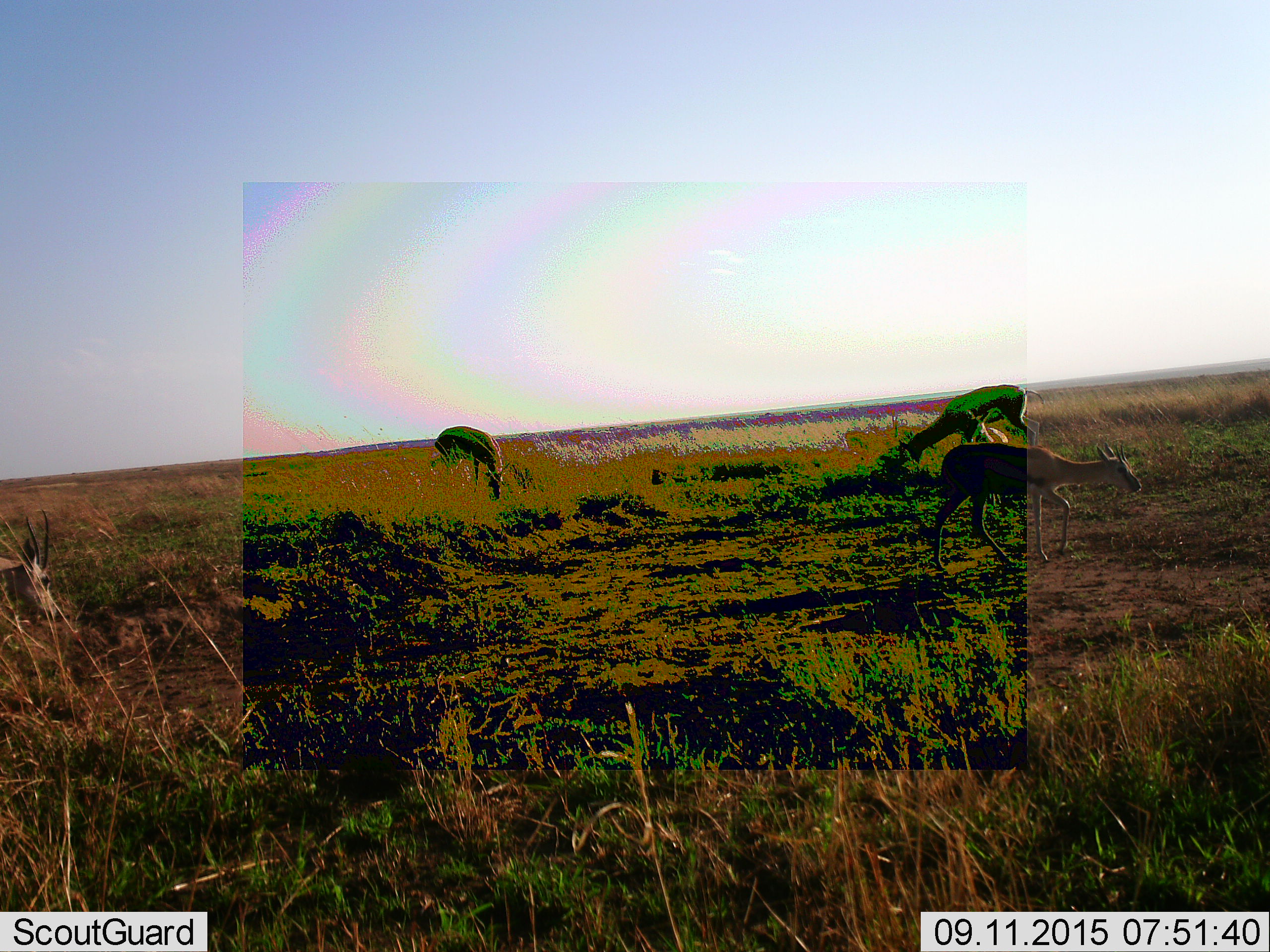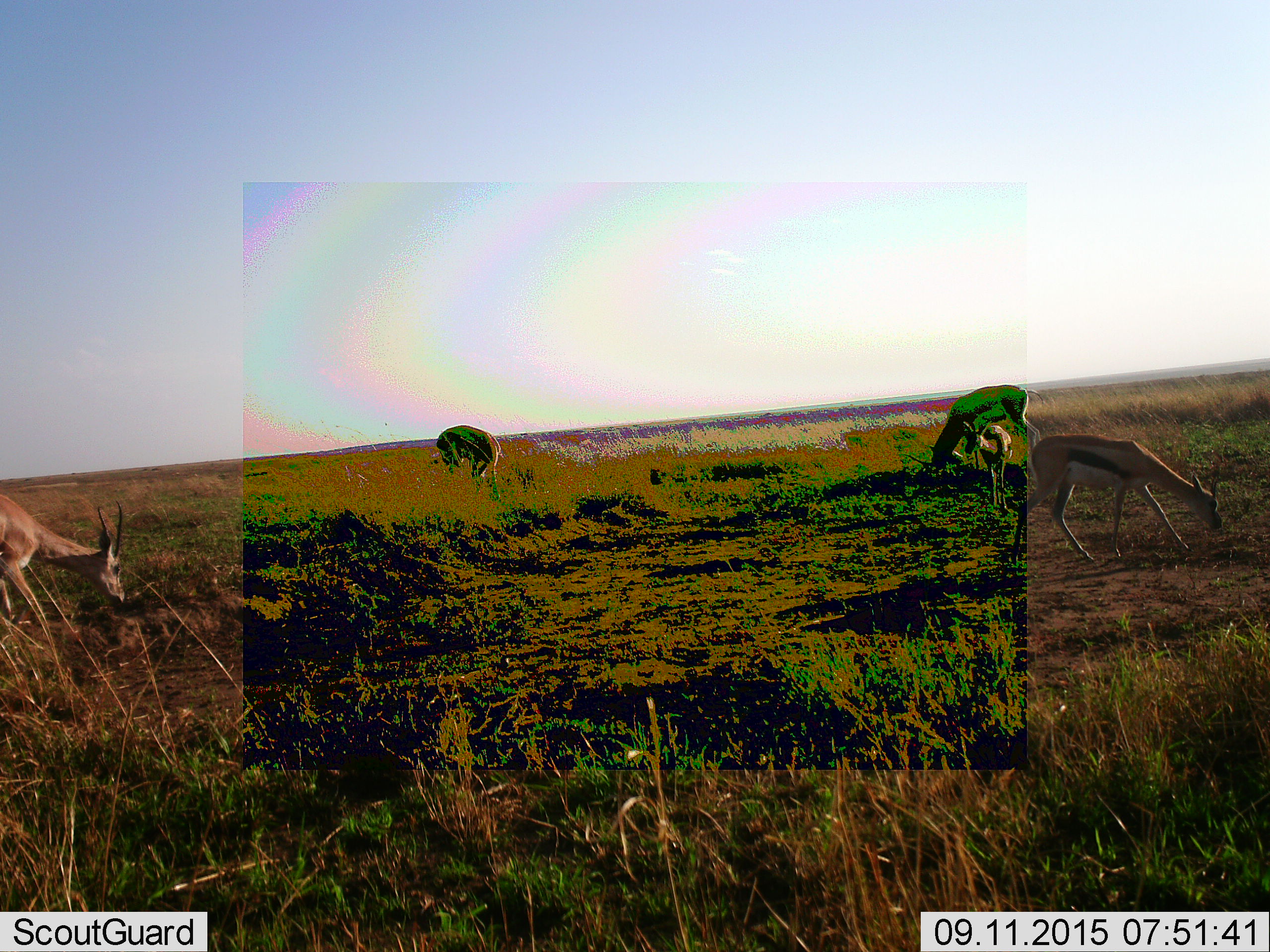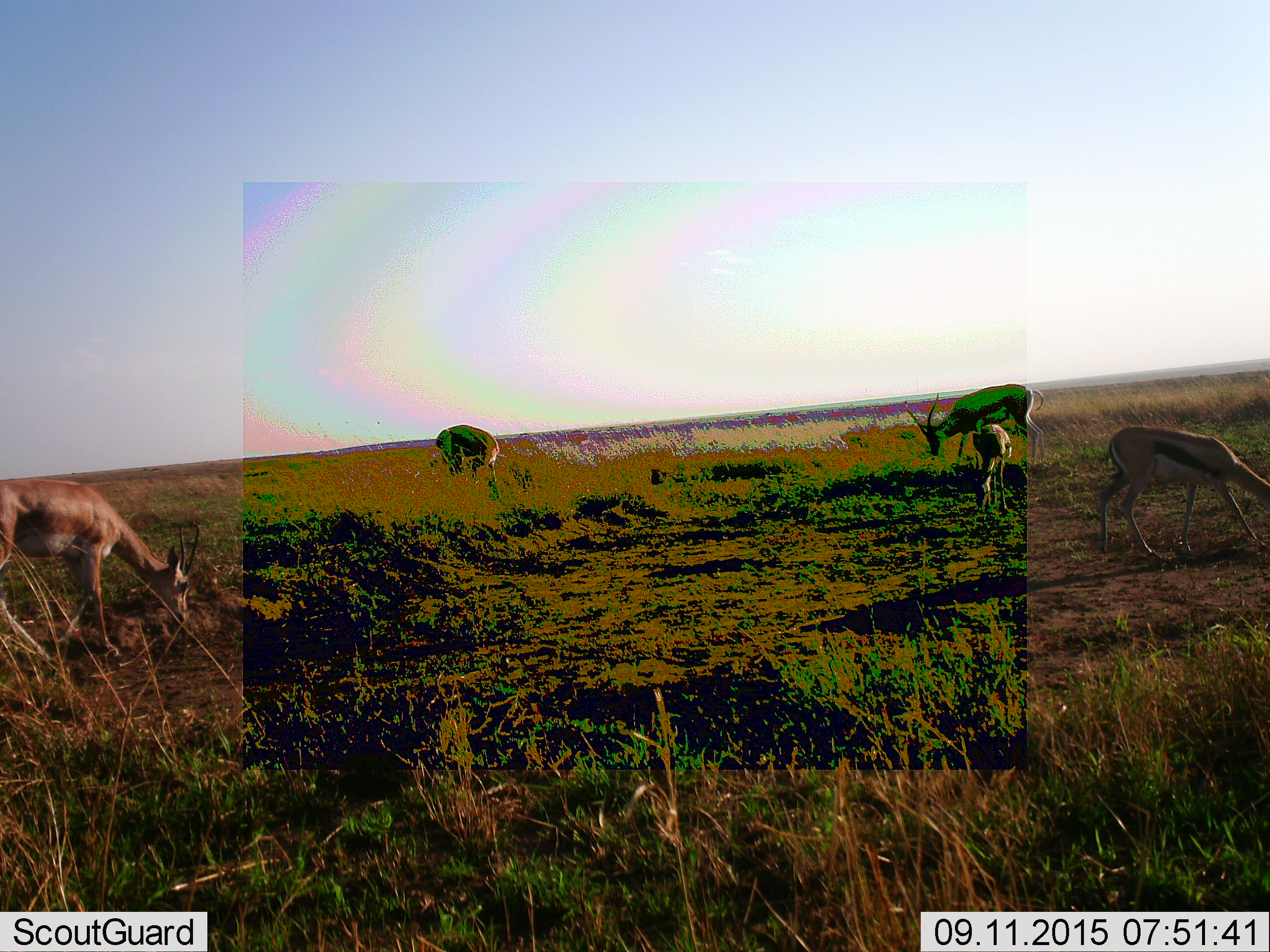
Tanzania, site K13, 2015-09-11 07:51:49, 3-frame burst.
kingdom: Animalia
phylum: Chordata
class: Mammalia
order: Artiodactyla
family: Bovidae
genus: Eudorcas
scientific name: Eudorcas thomsonii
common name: thomson's gazelle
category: gazellethomsons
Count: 4.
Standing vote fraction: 33%.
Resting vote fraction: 0%.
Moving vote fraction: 78%.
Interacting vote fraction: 0%.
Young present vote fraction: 33%.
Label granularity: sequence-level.